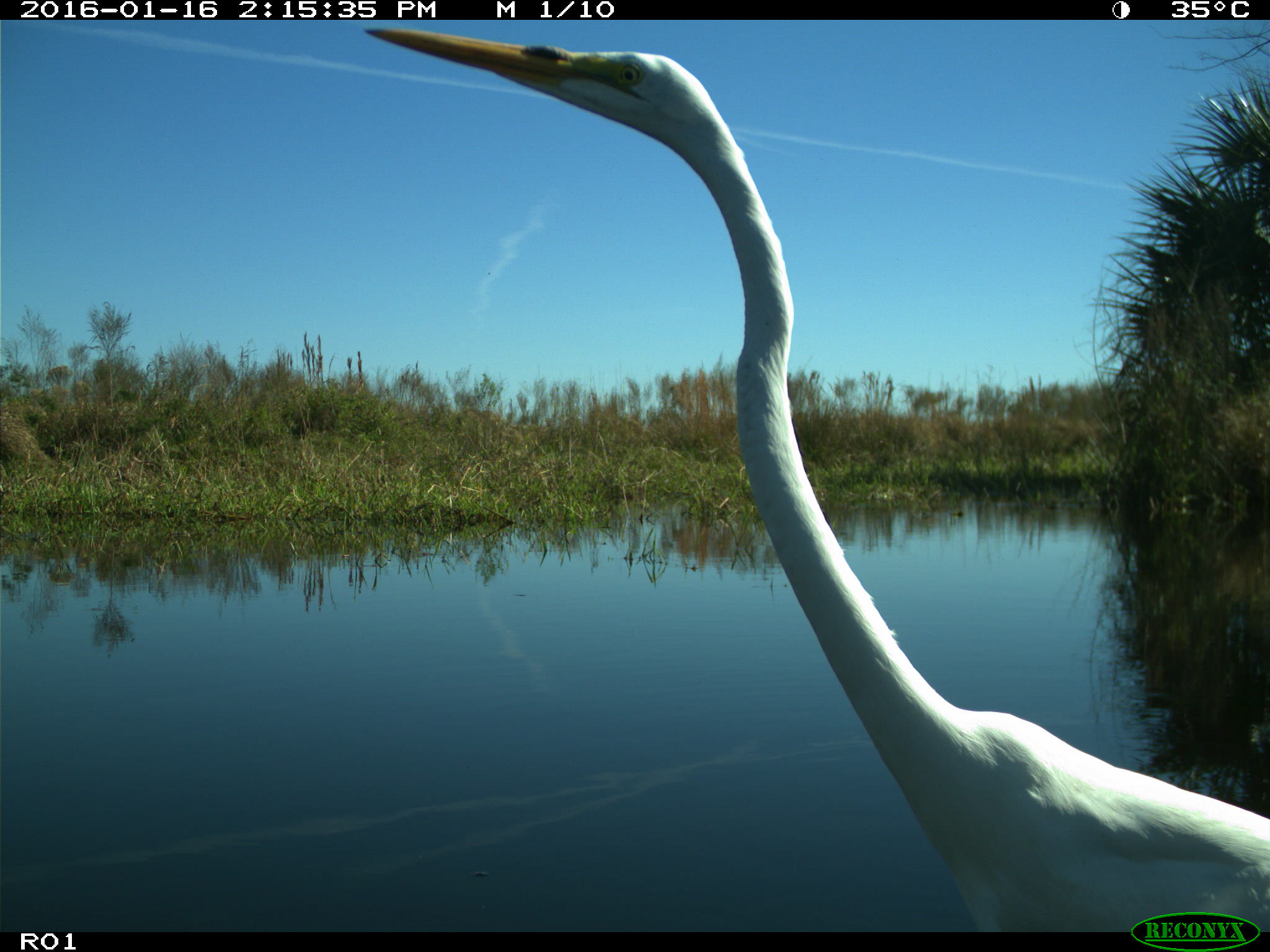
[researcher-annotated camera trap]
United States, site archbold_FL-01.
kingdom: Animalia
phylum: Chordata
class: Aves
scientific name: Aves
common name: birds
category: unidentified bird